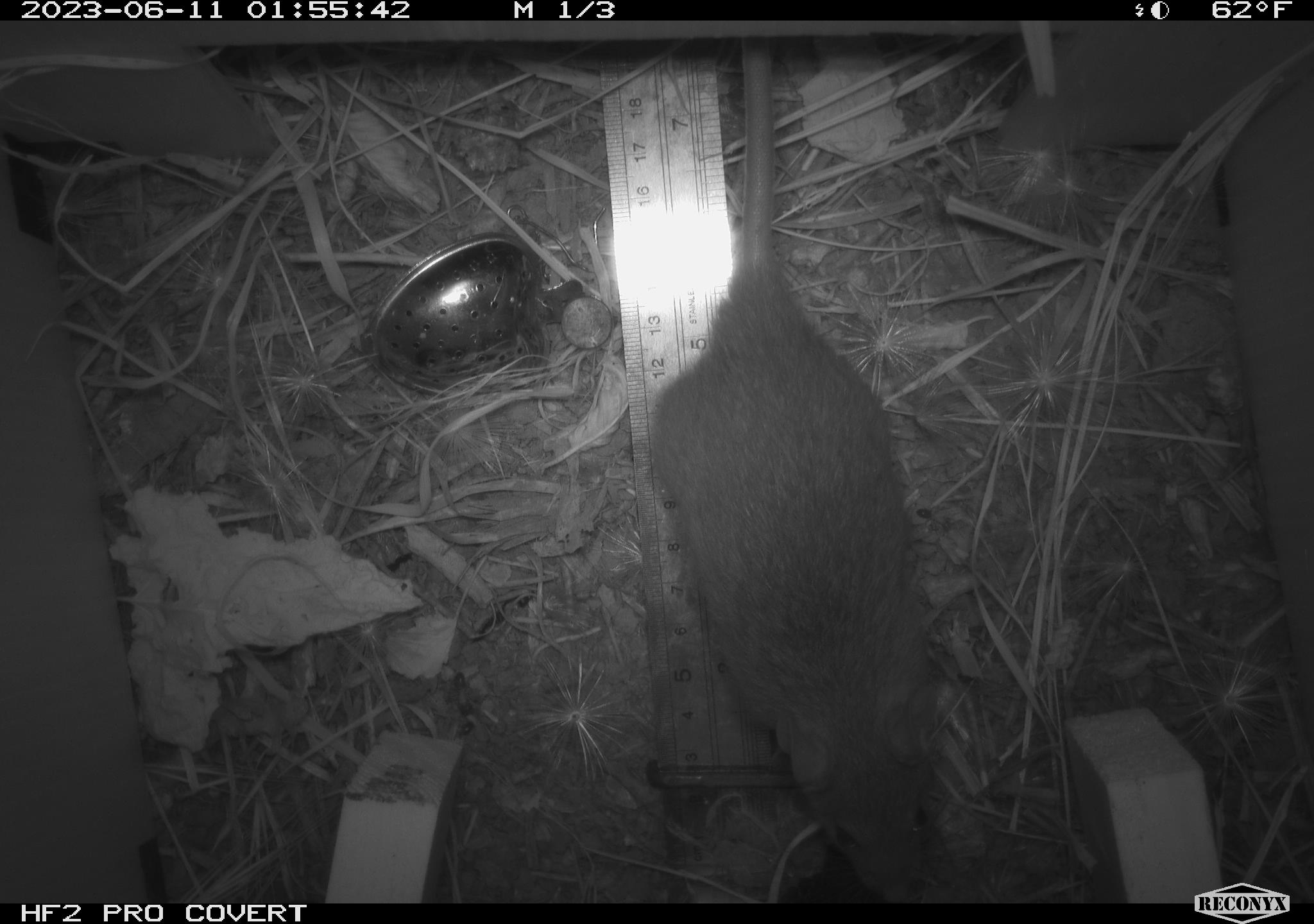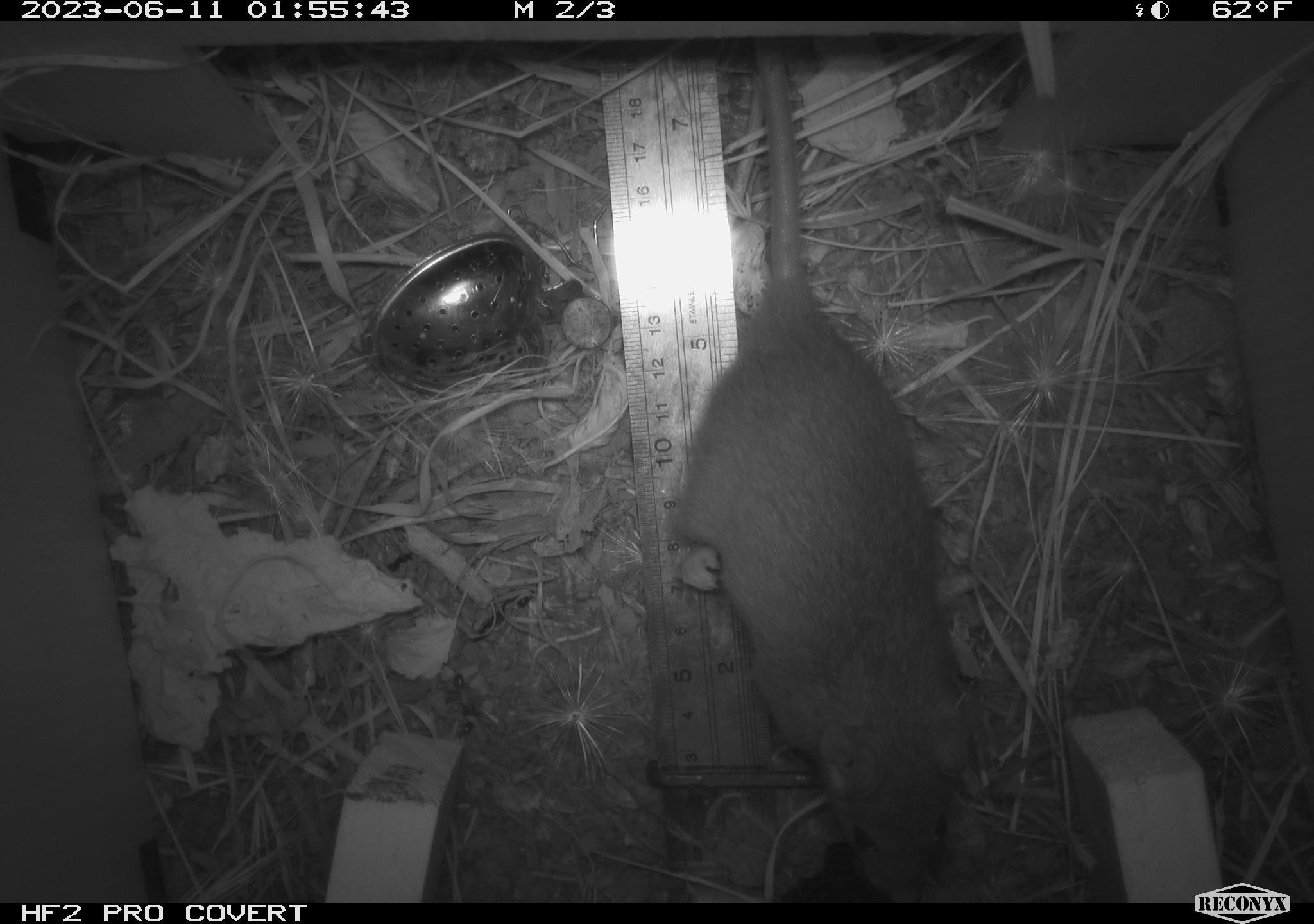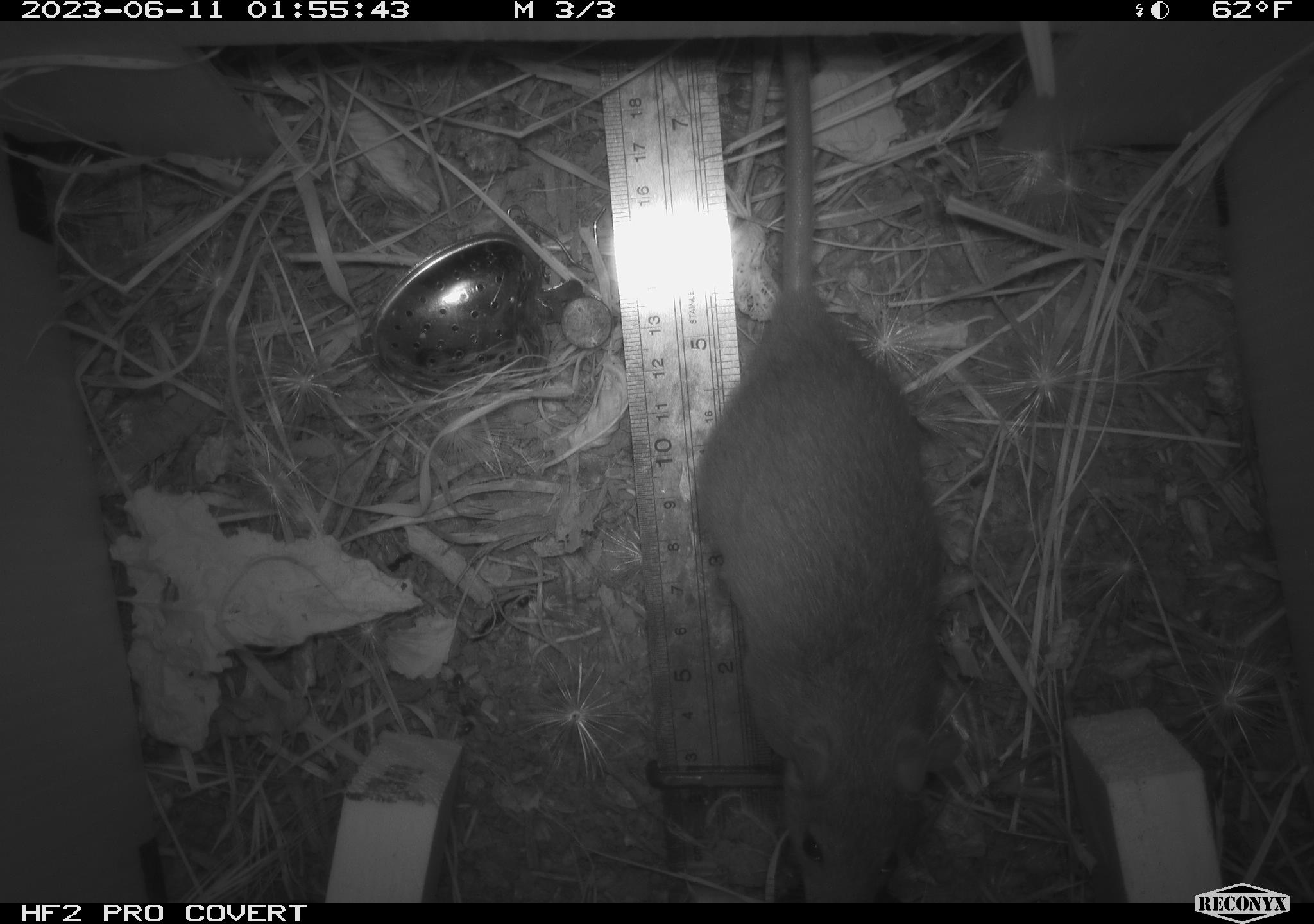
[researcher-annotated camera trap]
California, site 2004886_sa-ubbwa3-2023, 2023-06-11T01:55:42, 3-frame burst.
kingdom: Animalia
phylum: Chordata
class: Mammalia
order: Rodentia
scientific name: Rodentia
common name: mouse species